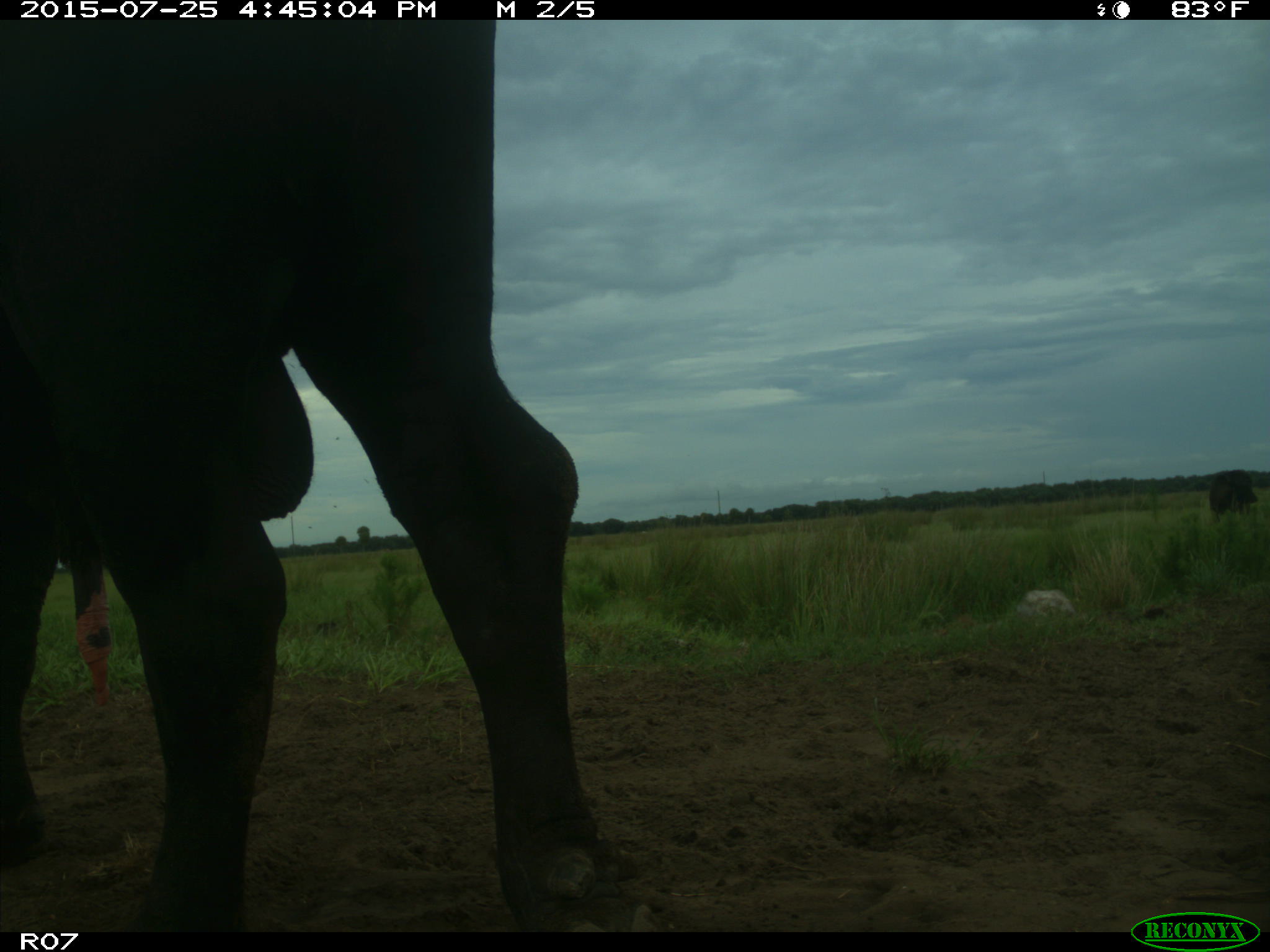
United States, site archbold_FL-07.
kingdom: Animalia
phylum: Chordata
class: Mammalia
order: Artiodactyla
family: Bovidae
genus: Bos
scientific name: Bos taurus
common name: domestic cow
Bos taurus (domestic cow).